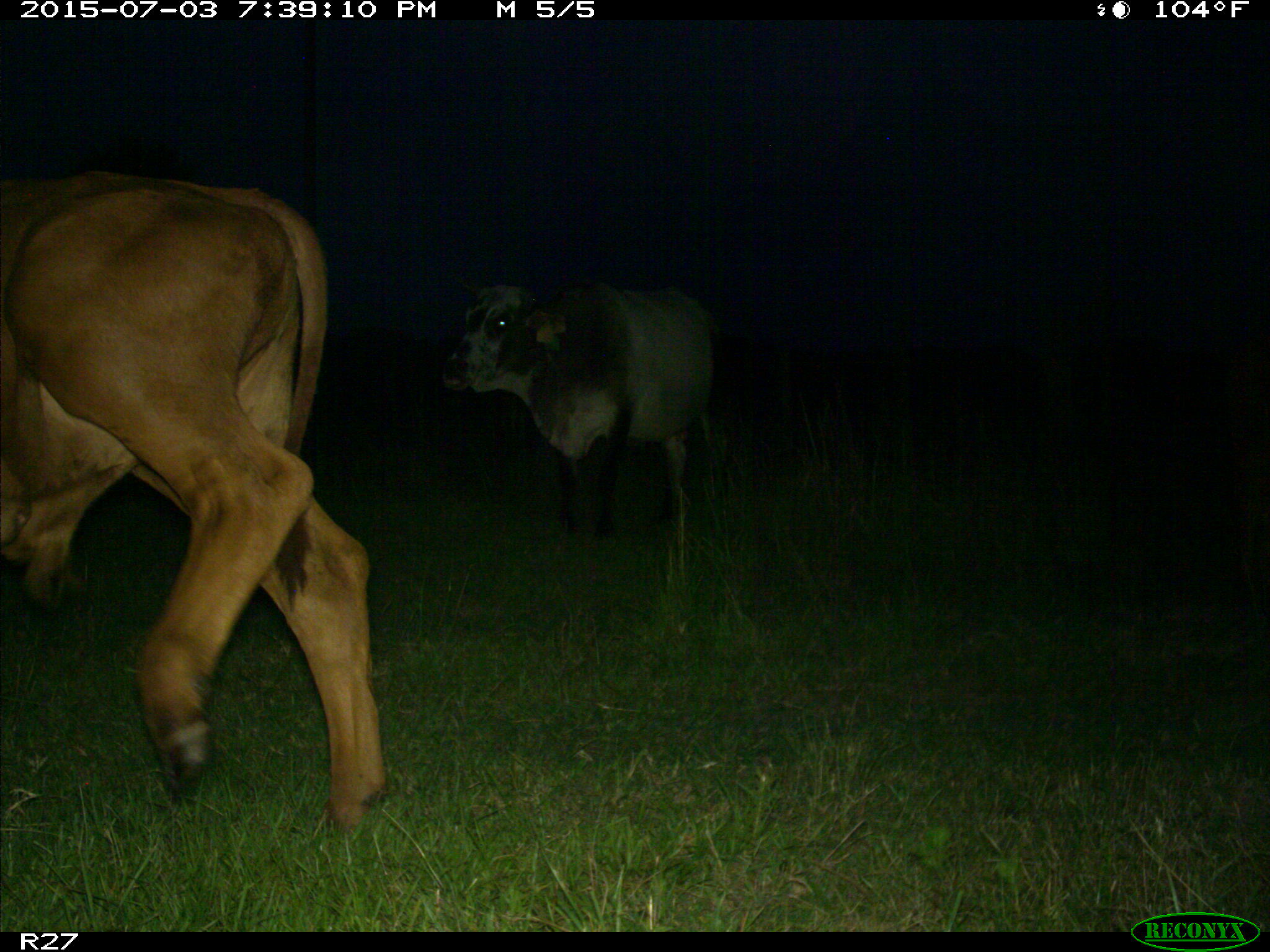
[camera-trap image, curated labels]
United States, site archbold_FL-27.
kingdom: Animalia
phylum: Chordata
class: Mammalia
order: Artiodactyla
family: Bovidae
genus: Bos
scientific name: Bos taurus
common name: domestic cow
Bos taurus (domestic cow).